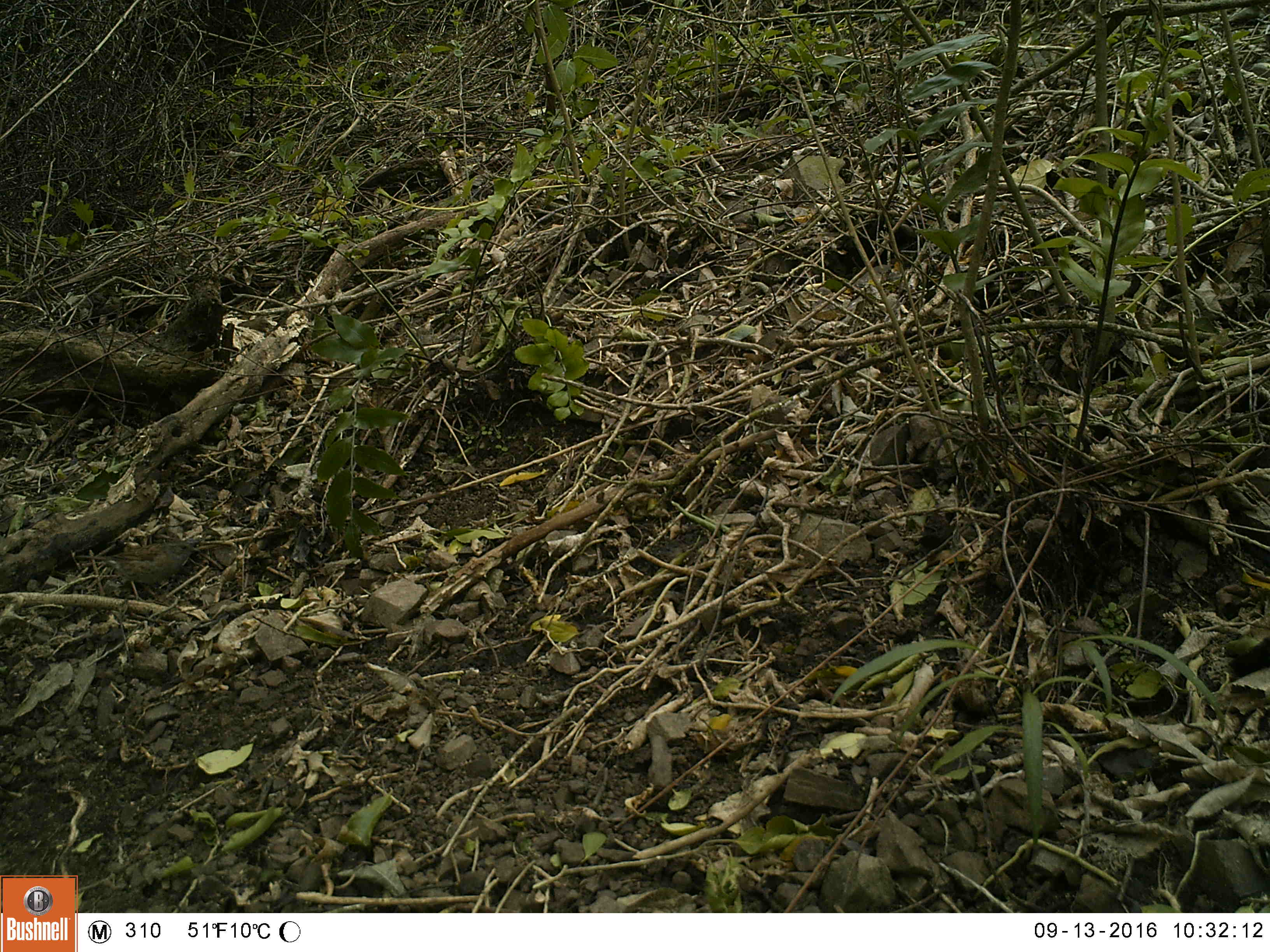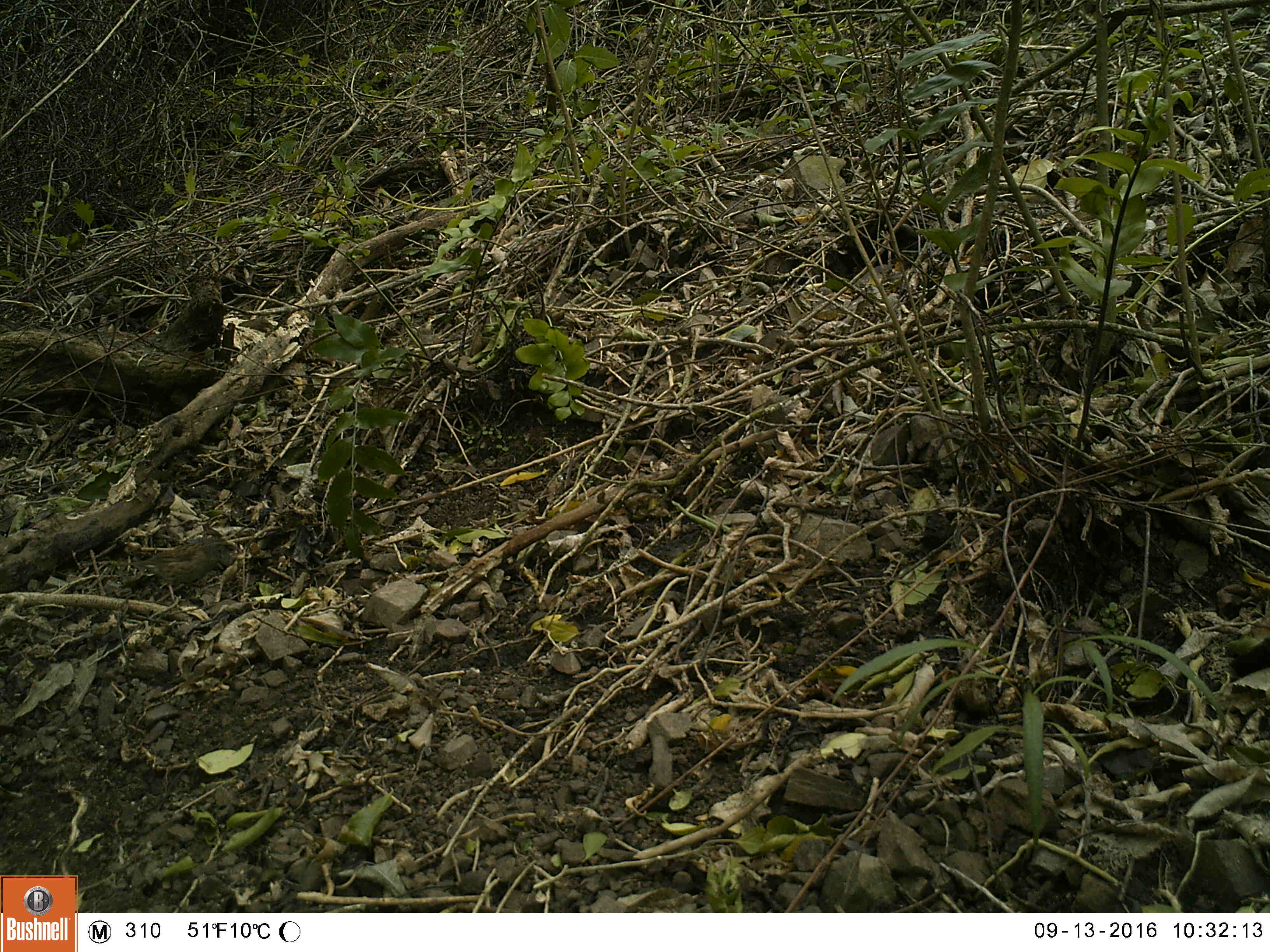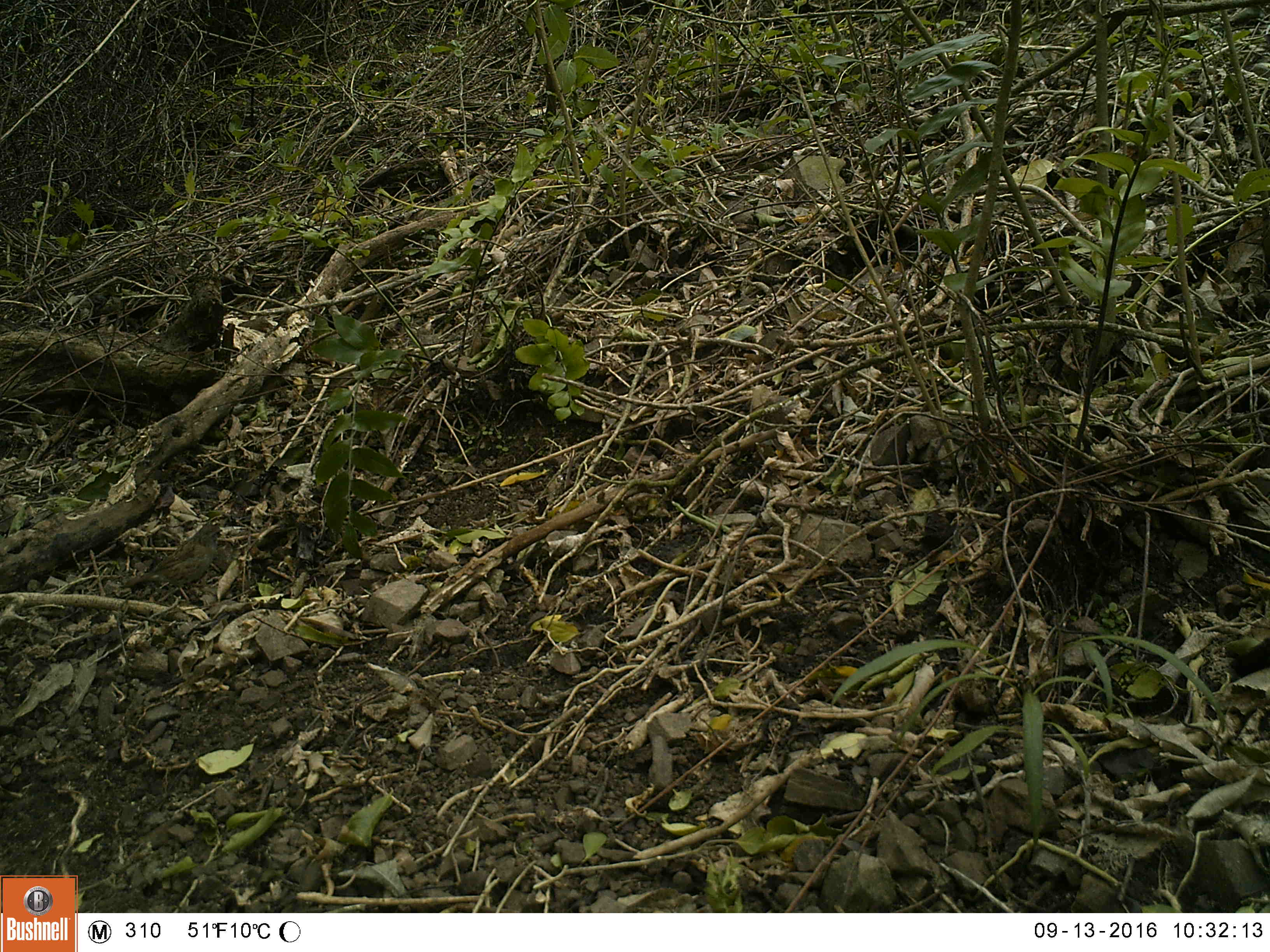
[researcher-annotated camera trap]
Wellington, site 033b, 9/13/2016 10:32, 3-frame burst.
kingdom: Animalia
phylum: Chordata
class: Aves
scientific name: Aves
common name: bird